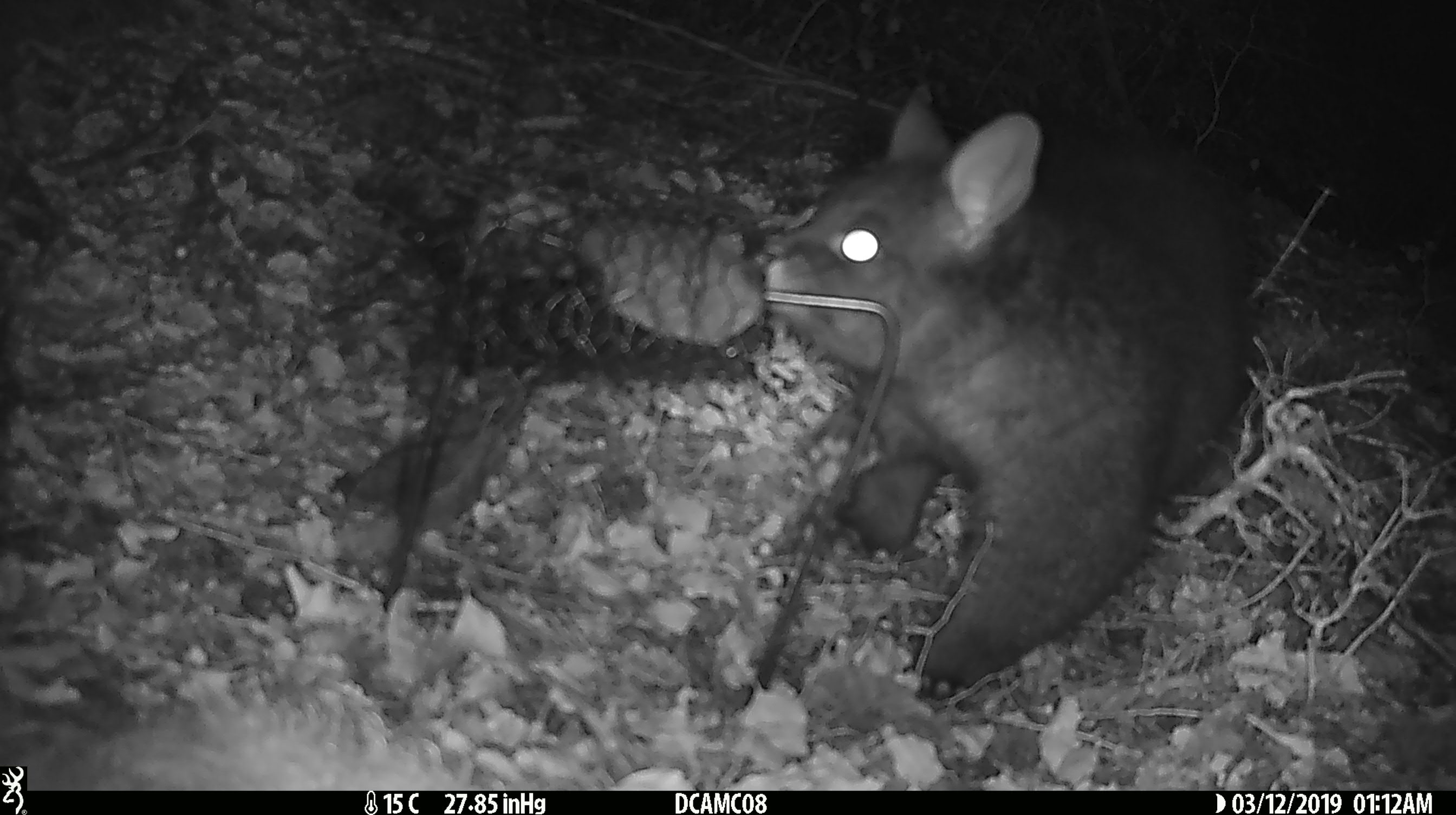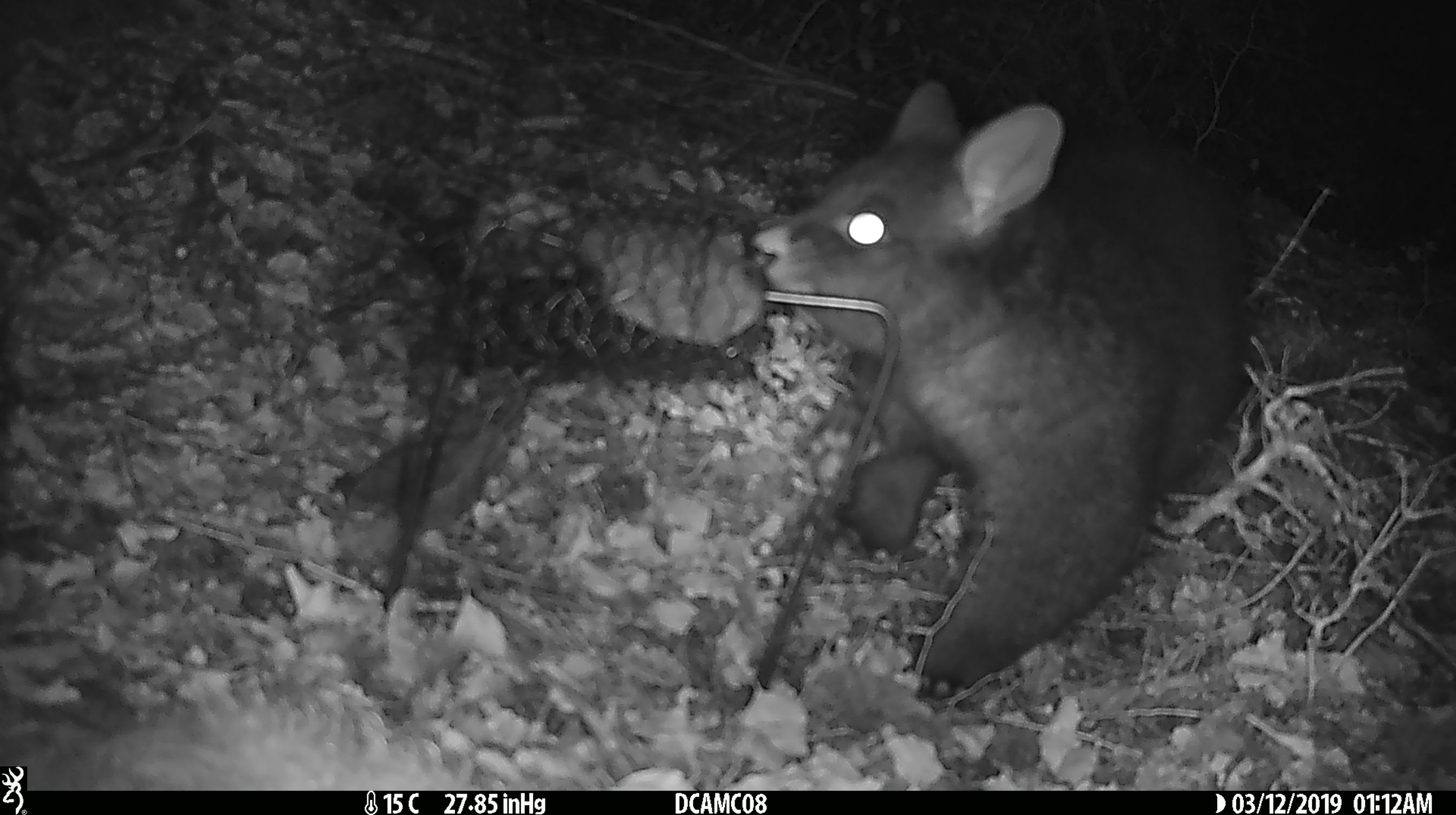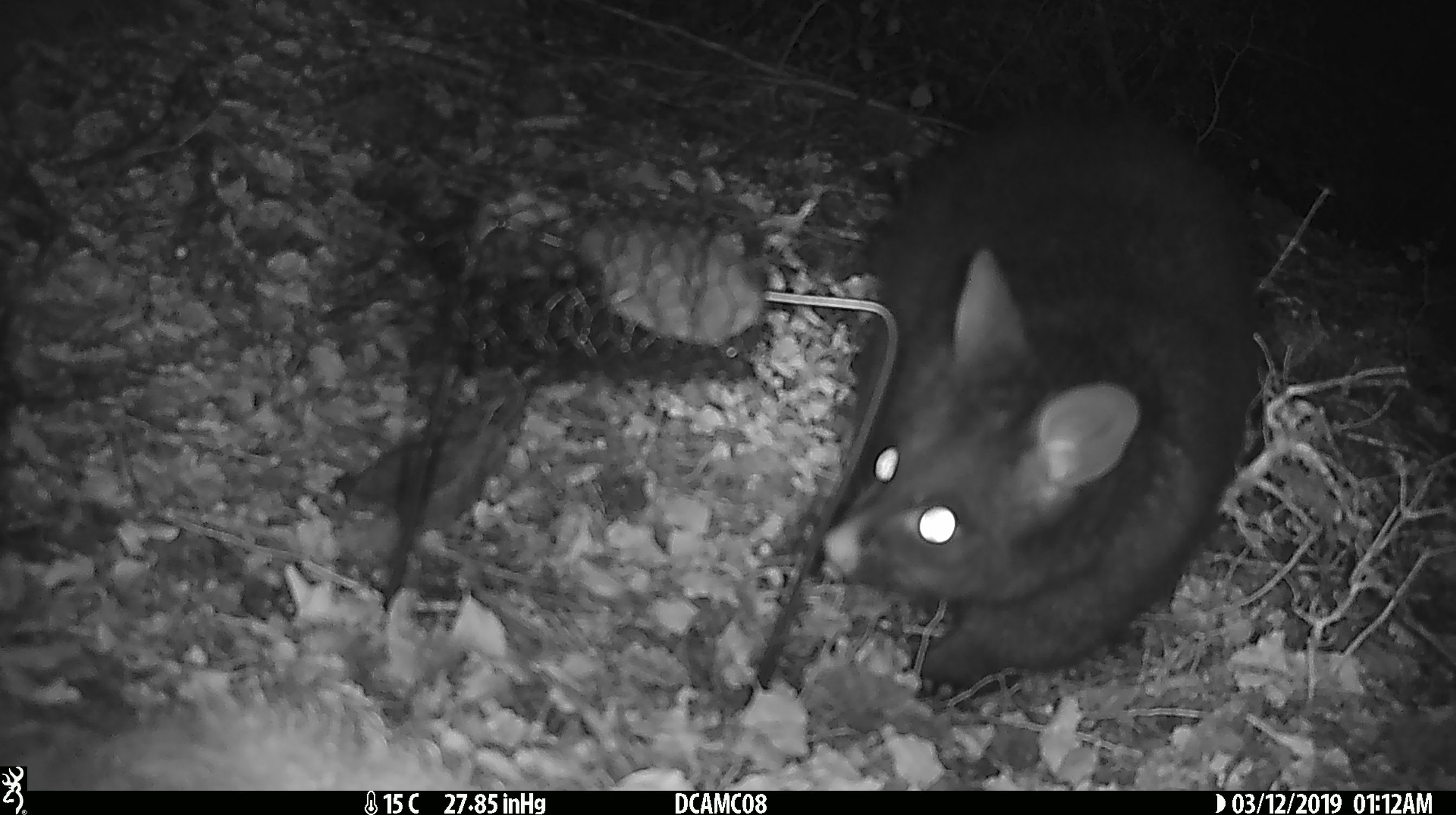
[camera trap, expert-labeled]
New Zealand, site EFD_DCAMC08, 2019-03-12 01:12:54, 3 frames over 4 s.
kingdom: Animalia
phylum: Chordata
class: Mammalia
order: Diprotodontia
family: Phalangeridae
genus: Trichosurus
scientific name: Trichosurus vulpecula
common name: common brushtail possum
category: possum